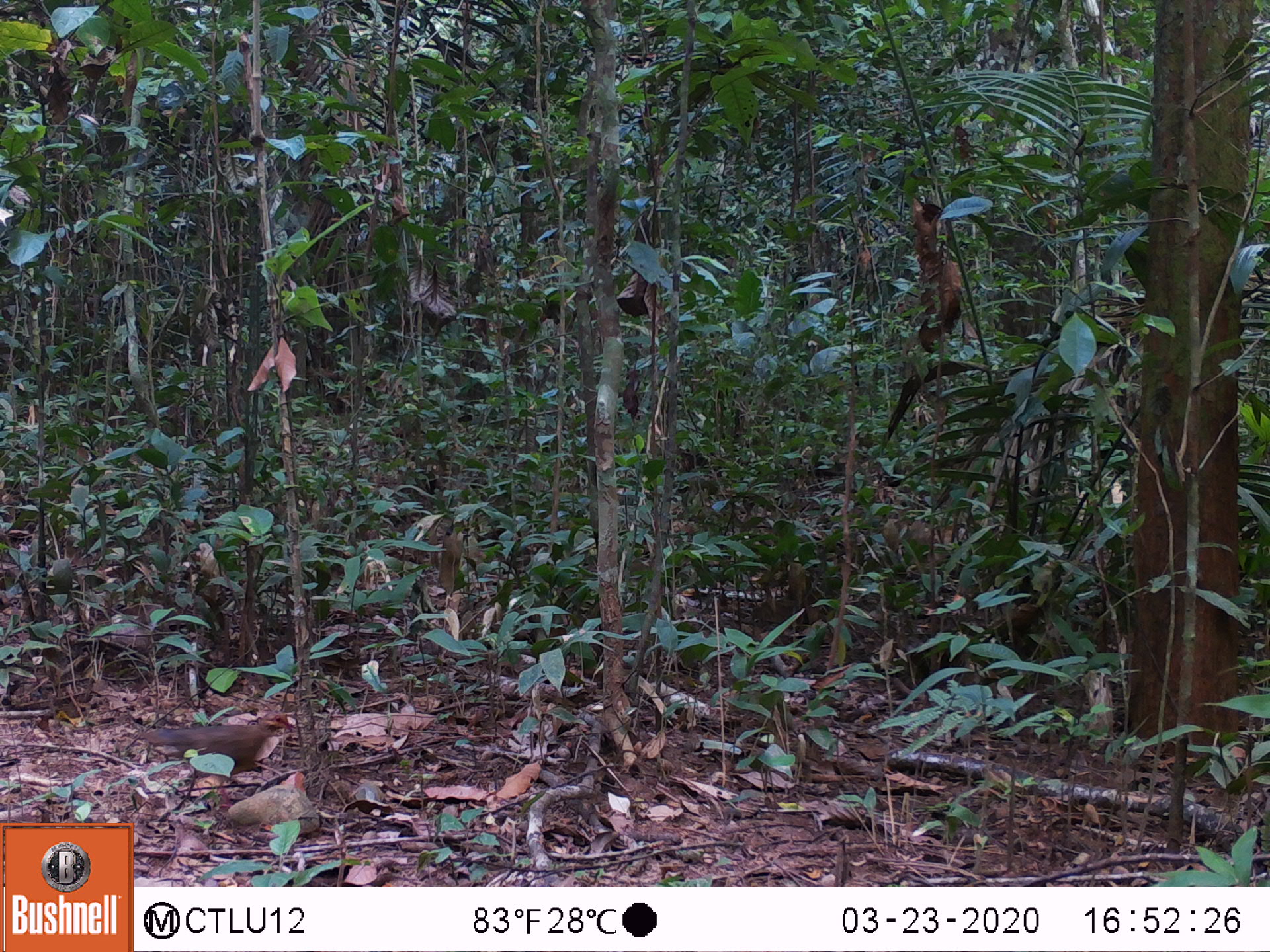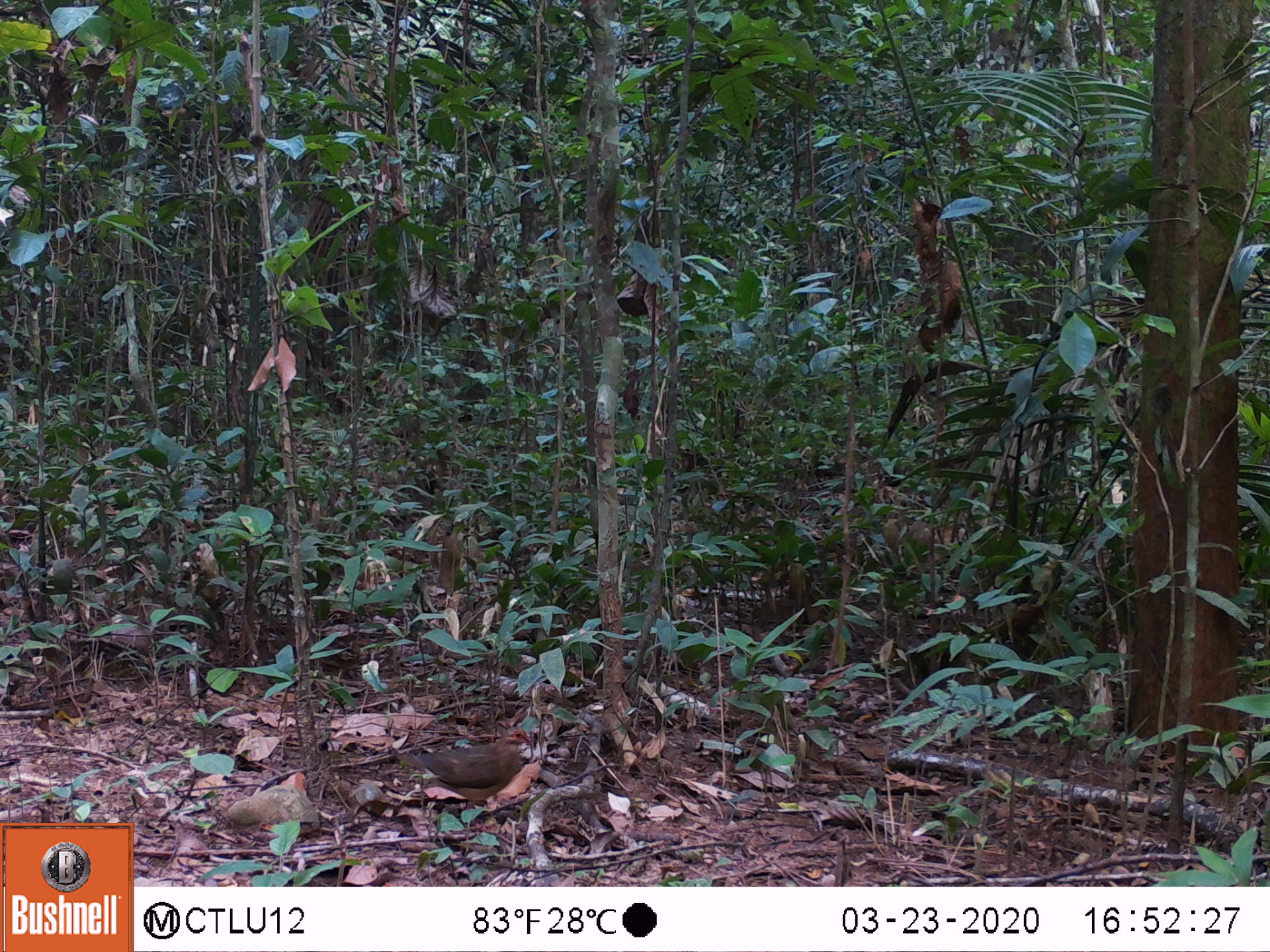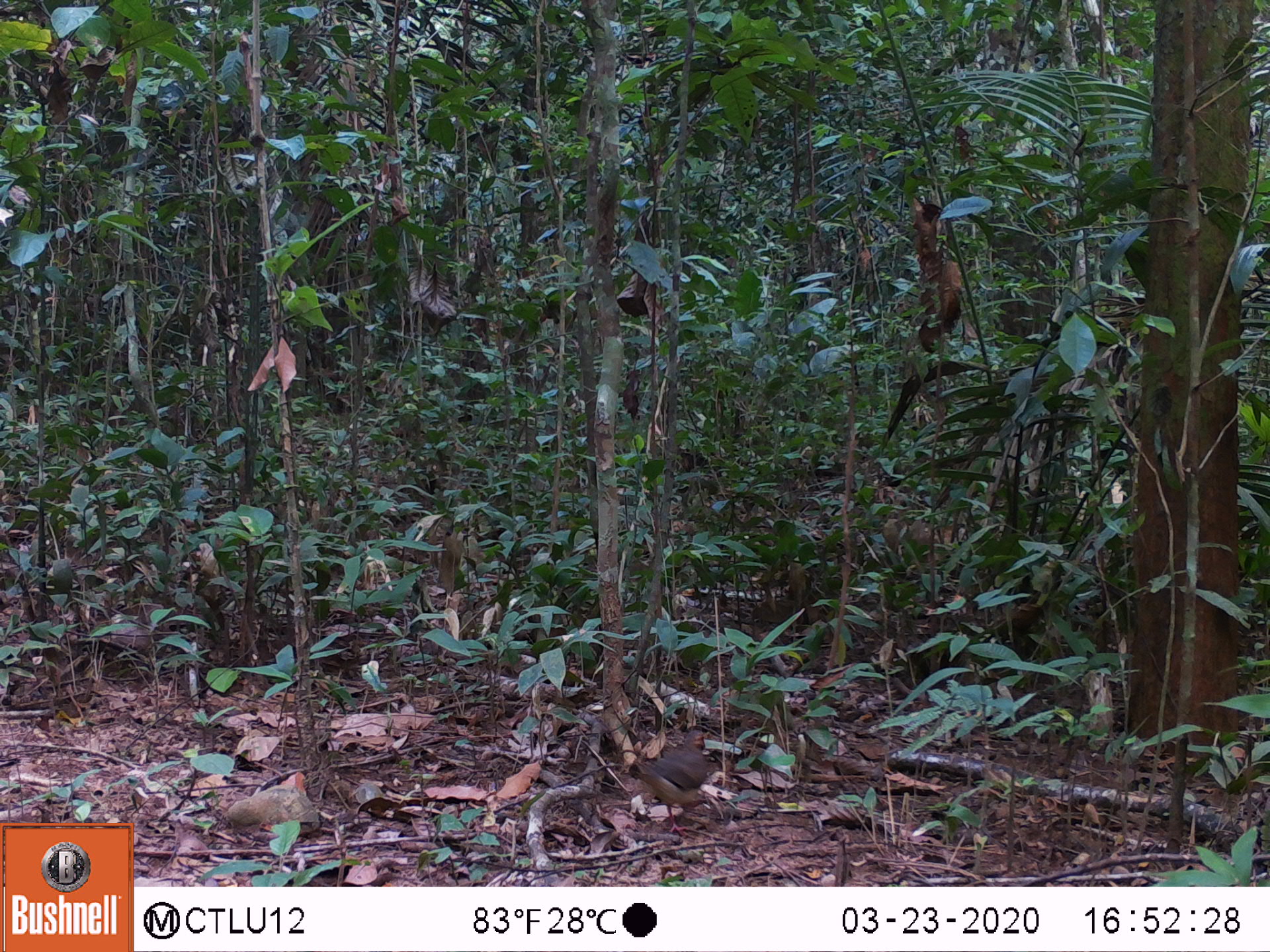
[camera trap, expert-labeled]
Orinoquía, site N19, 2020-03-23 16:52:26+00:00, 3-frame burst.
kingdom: Animalia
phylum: Chordata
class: Aves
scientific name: Aves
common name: bird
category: unknown bird